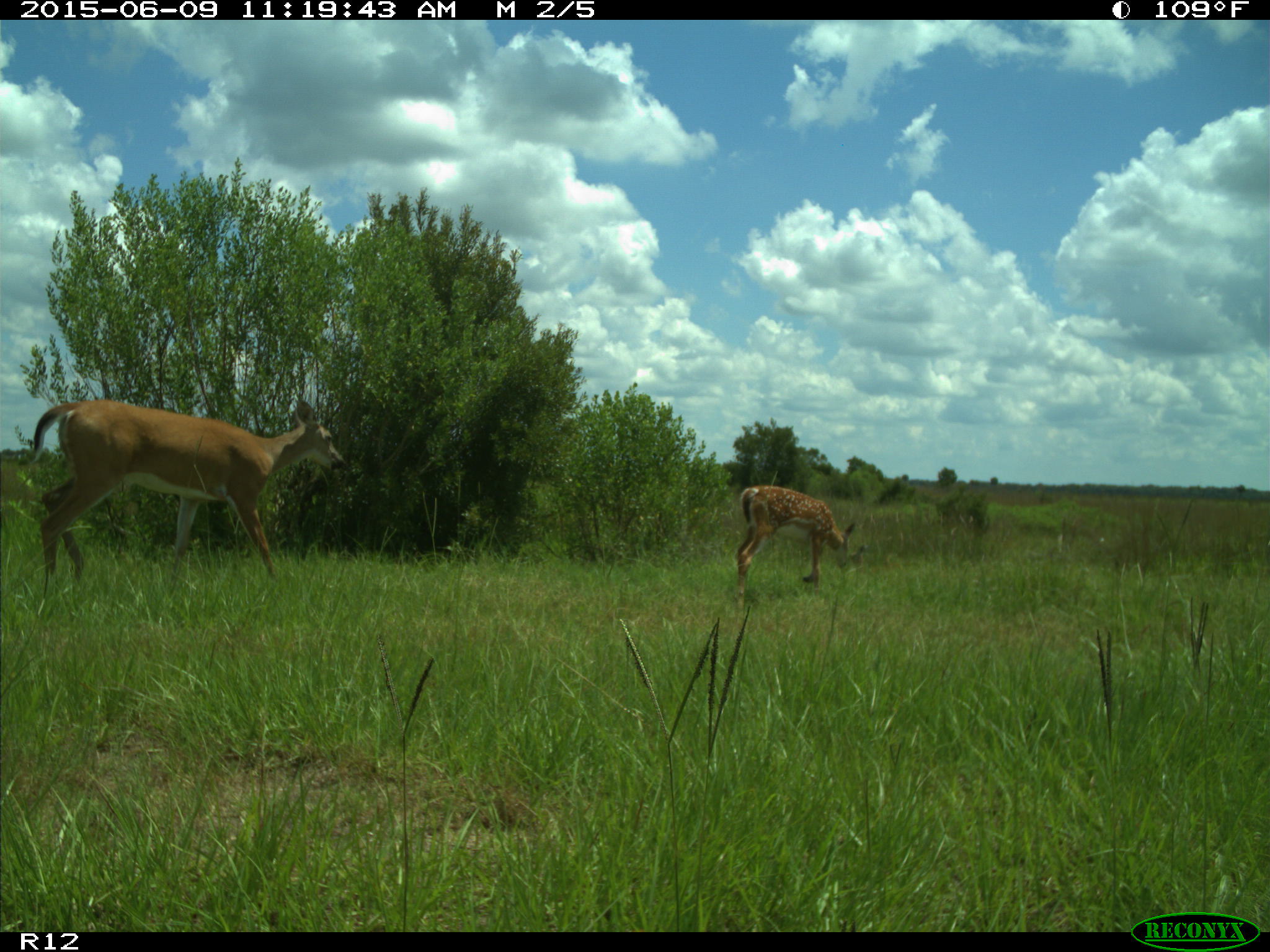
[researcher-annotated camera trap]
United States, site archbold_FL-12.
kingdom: Animalia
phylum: Chordata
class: Mammalia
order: Artiodactyla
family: Cervidae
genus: Odocoileus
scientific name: Odocoileus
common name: deer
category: unidentified deer